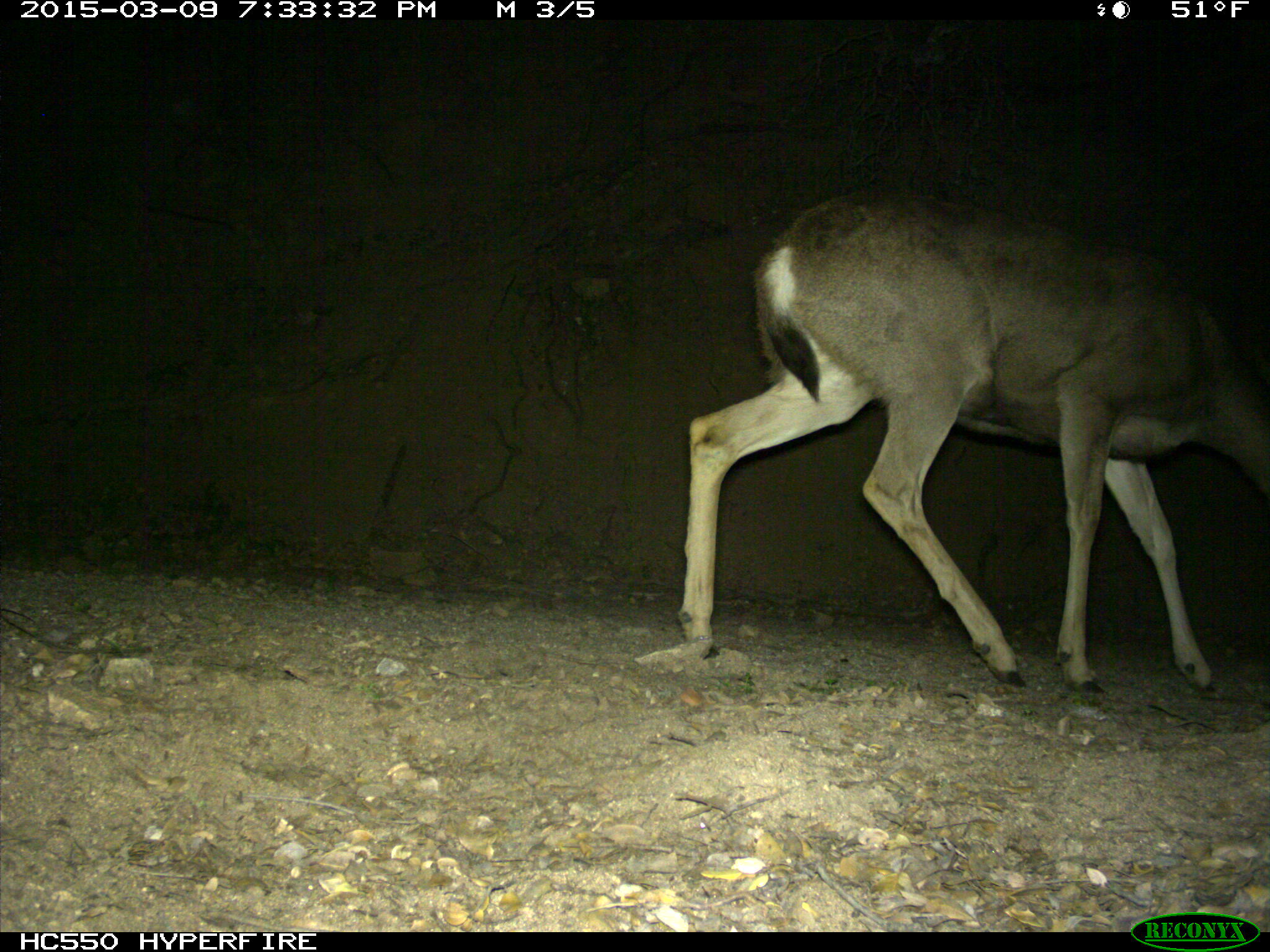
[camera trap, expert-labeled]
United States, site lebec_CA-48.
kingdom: Animalia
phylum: Chordata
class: Mammalia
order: Artiodactyla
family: Cervidae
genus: Odocoileus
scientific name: Odocoileus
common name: deer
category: unidentified deer